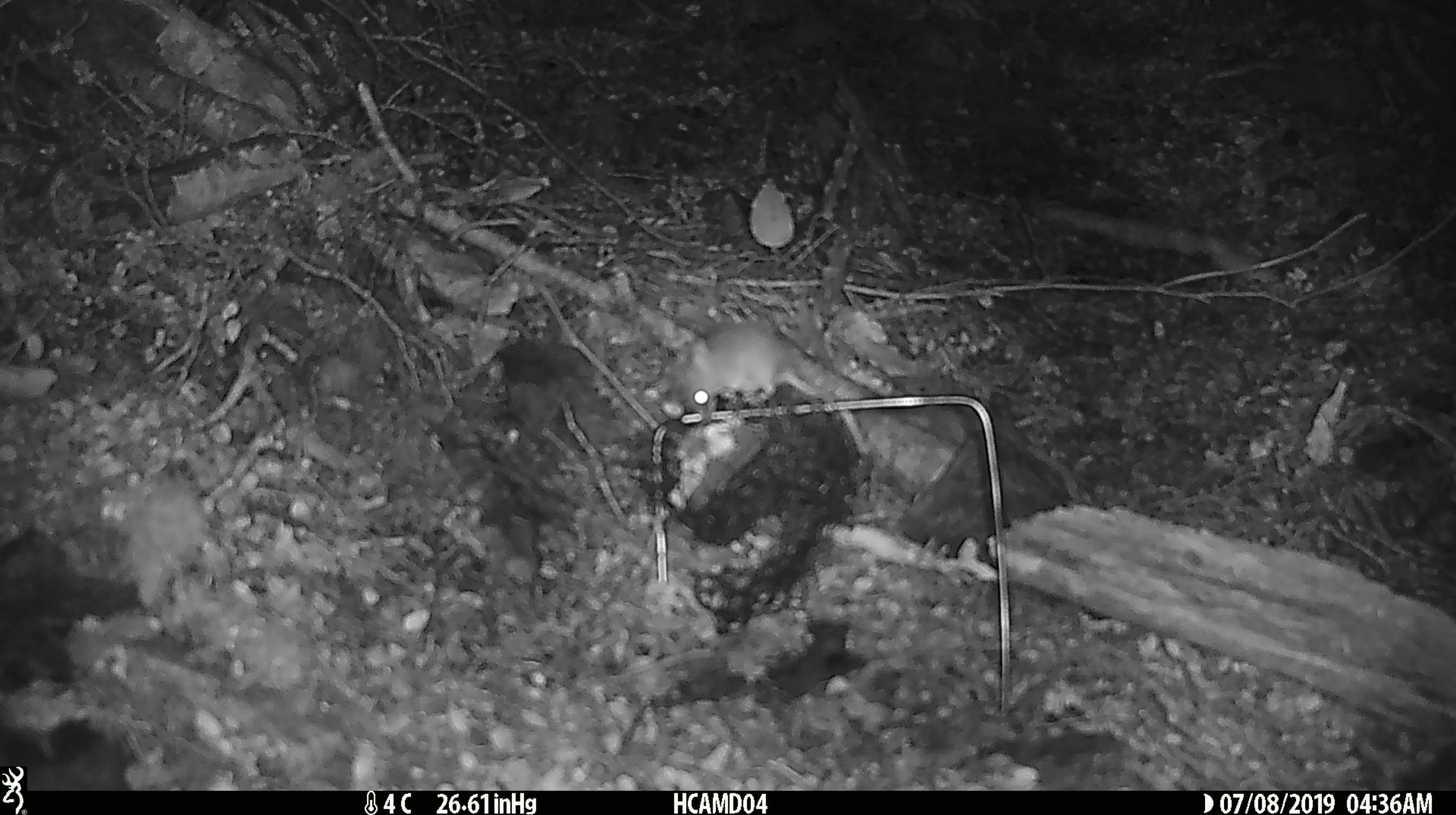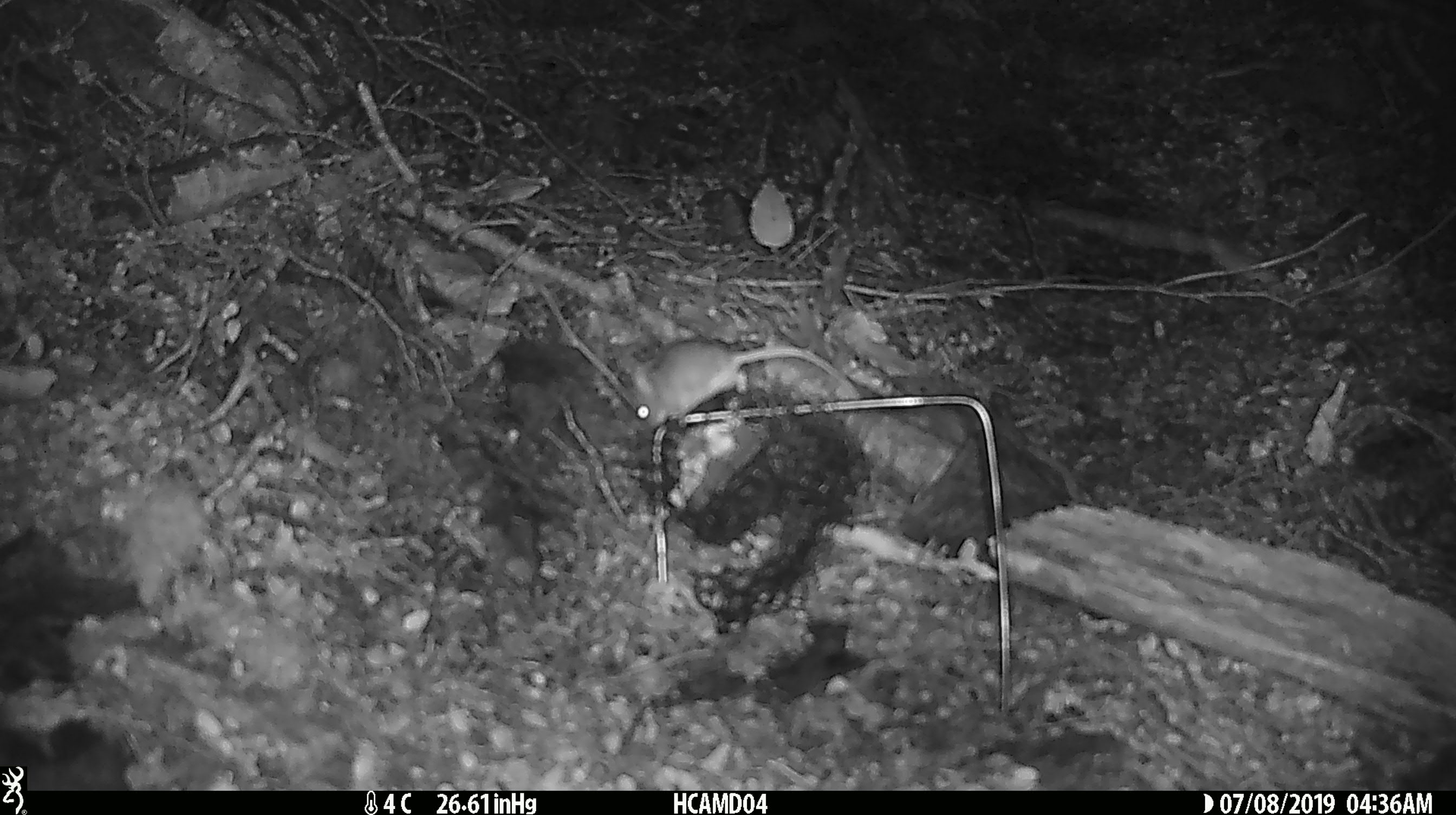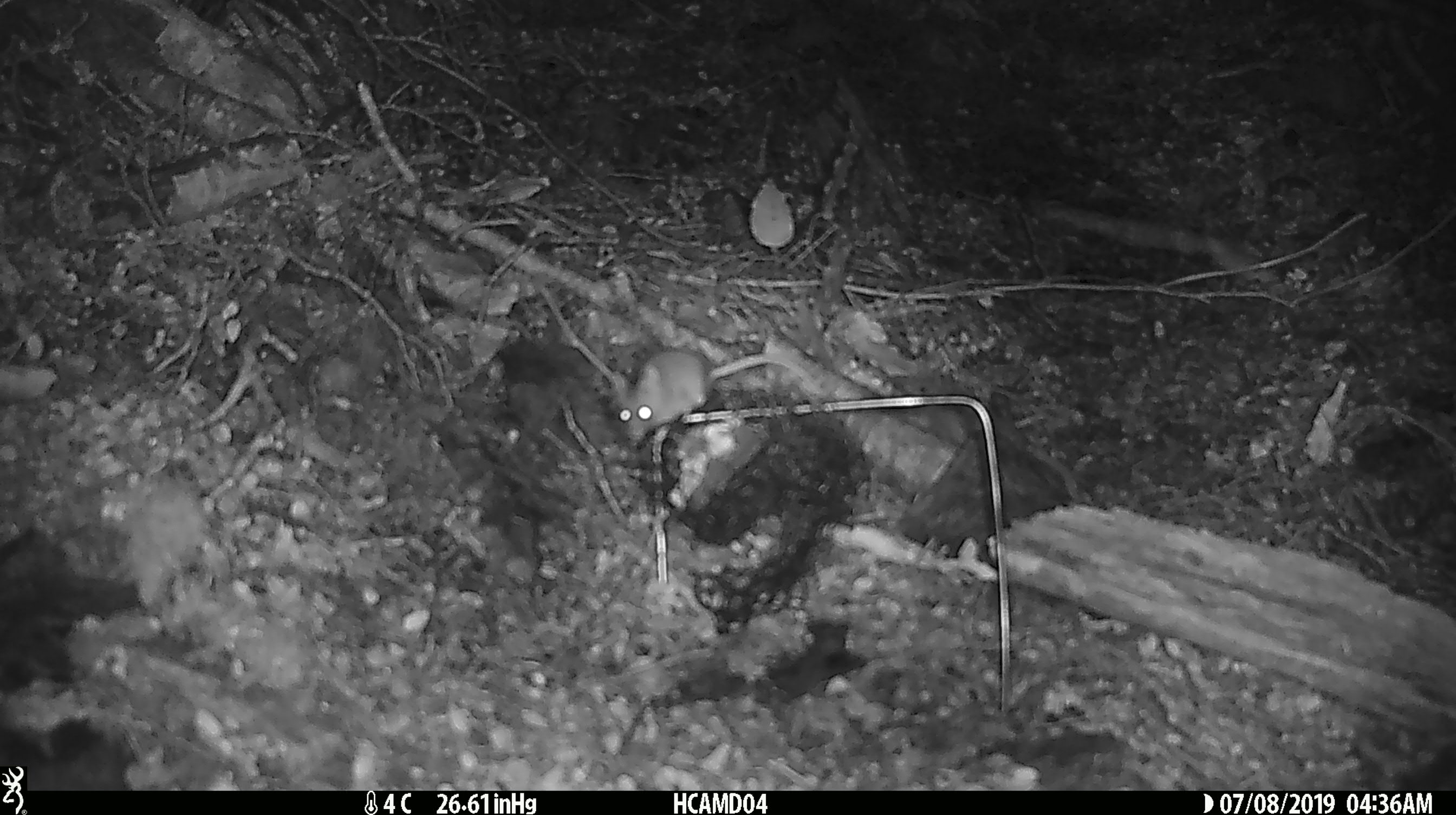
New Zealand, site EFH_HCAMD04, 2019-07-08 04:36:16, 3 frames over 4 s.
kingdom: Animalia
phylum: Chordata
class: Mammalia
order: Rodentia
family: Muridae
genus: Mus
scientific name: Mus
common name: mouse